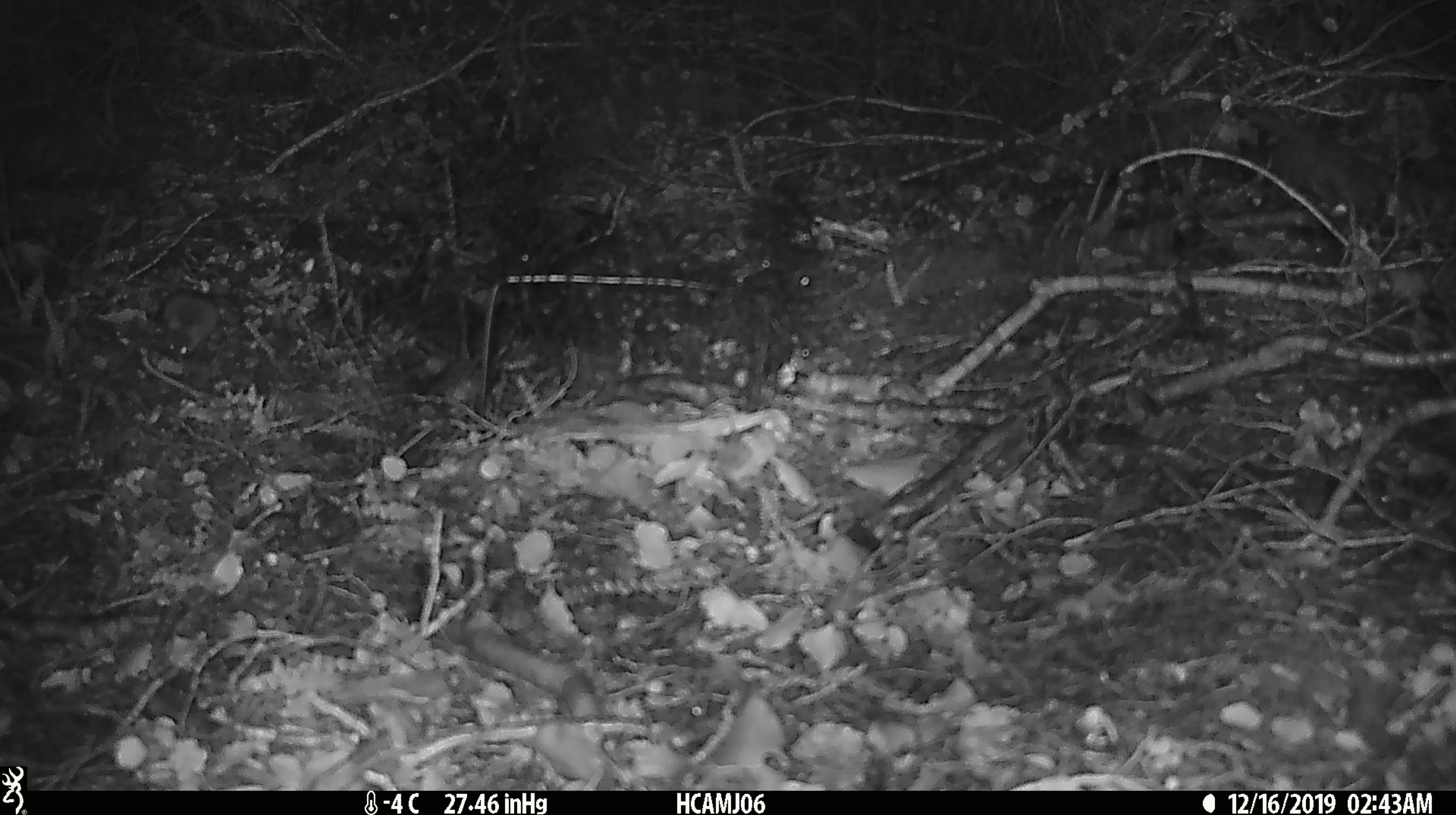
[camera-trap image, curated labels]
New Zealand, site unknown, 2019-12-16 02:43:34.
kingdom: Animalia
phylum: Chordata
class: Mammalia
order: Rodentia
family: Muridae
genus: Mus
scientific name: Mus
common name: mouse